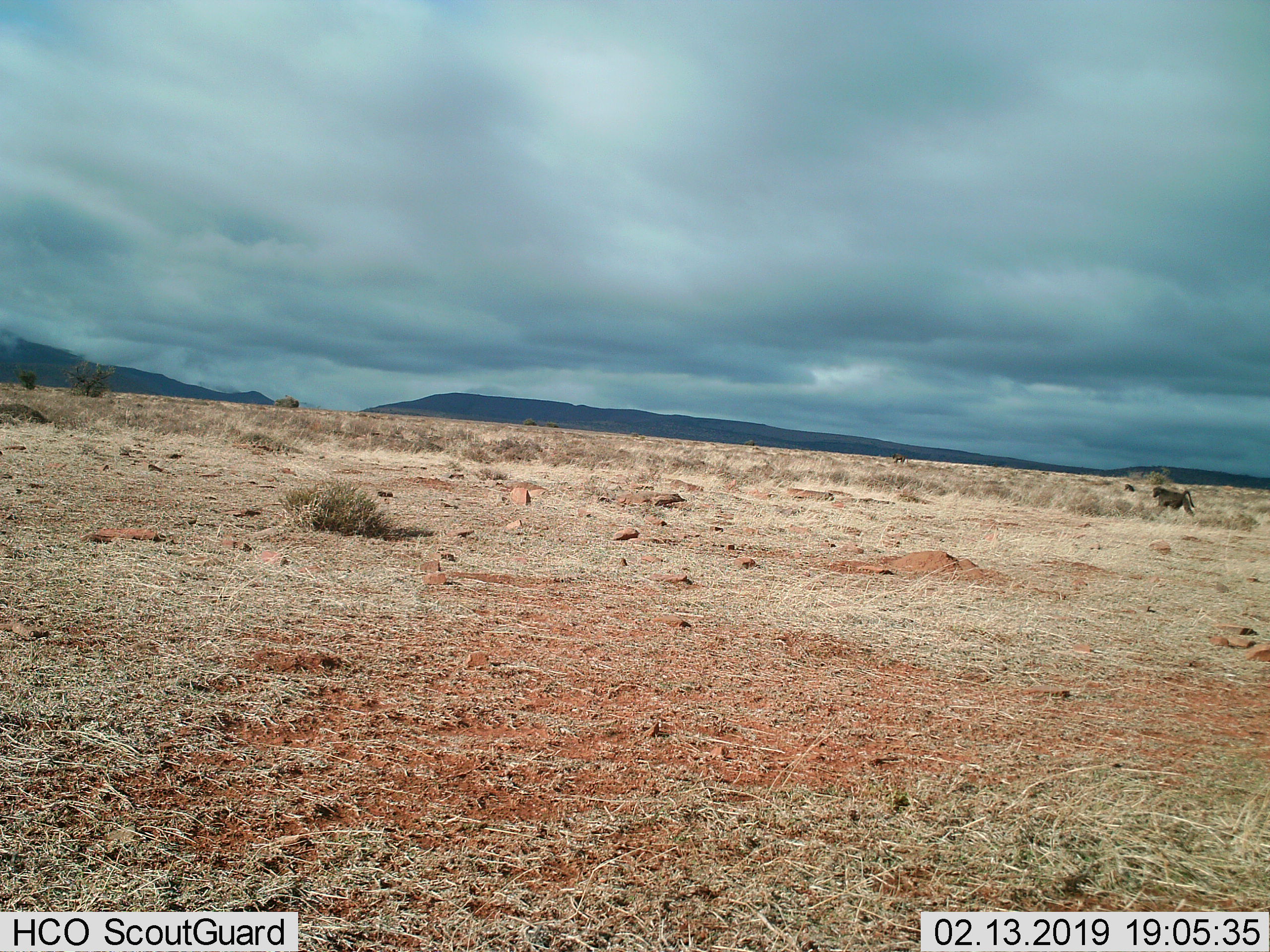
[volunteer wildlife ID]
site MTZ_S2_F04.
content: unidentified animal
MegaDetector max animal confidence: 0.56